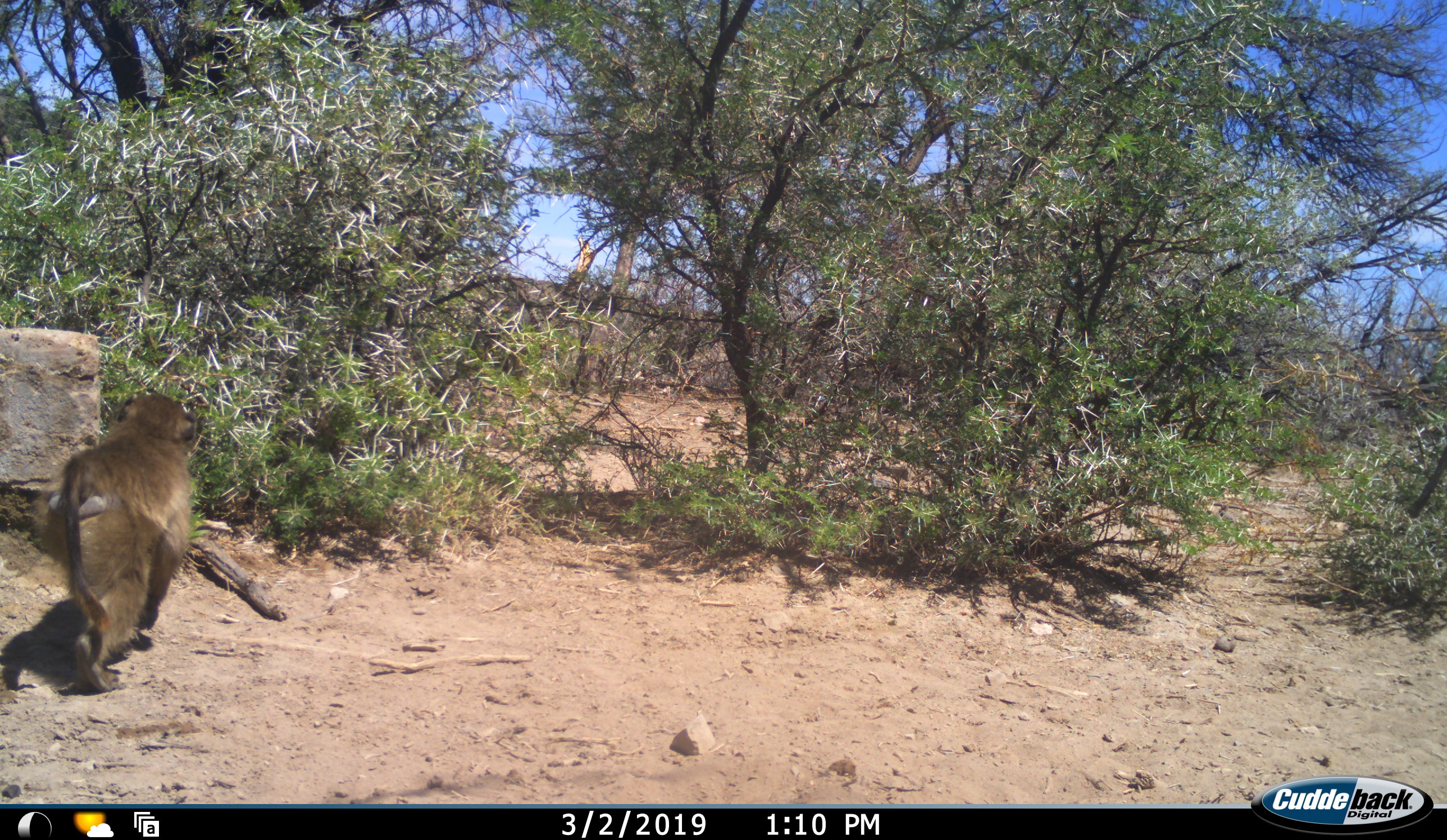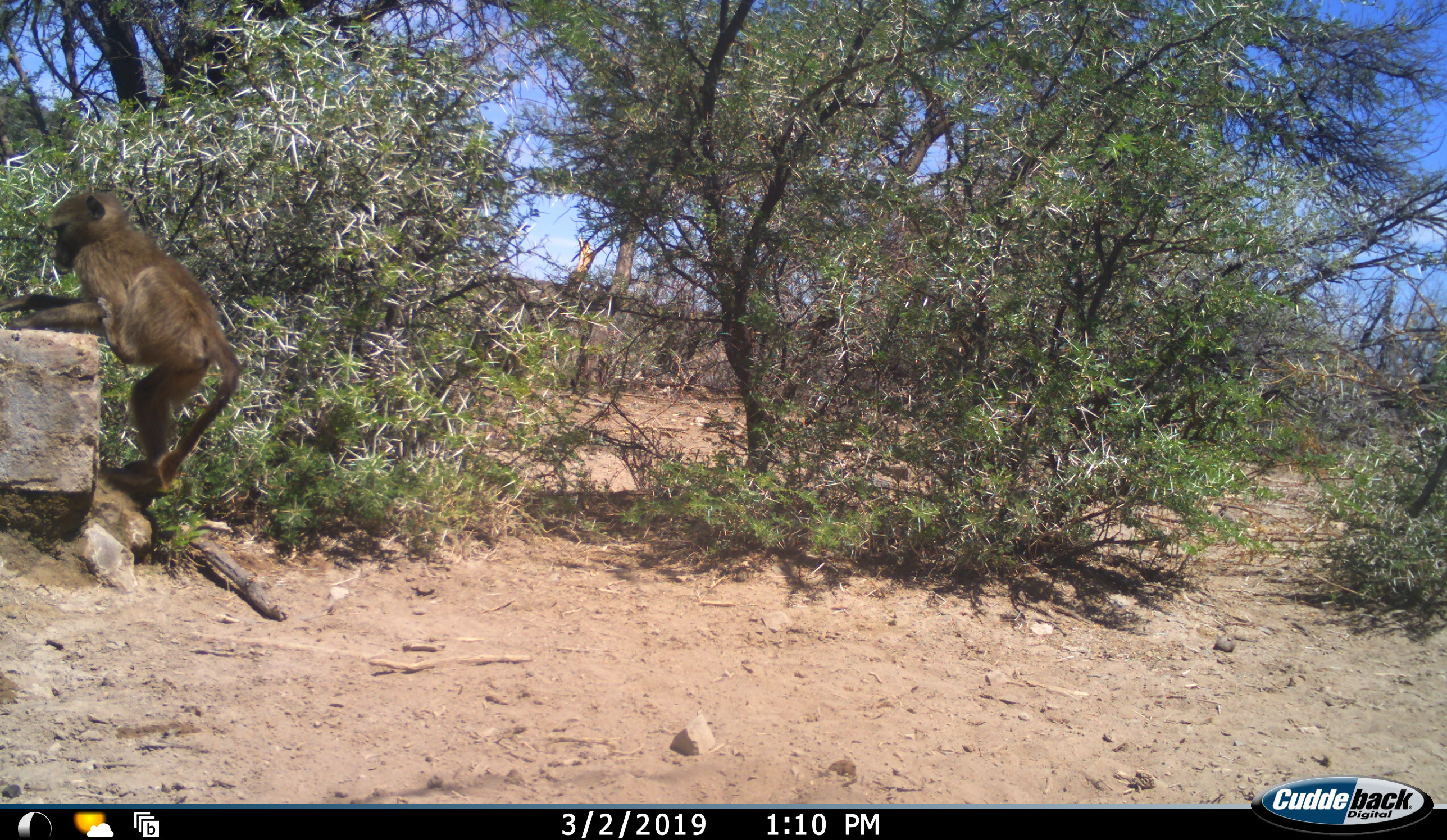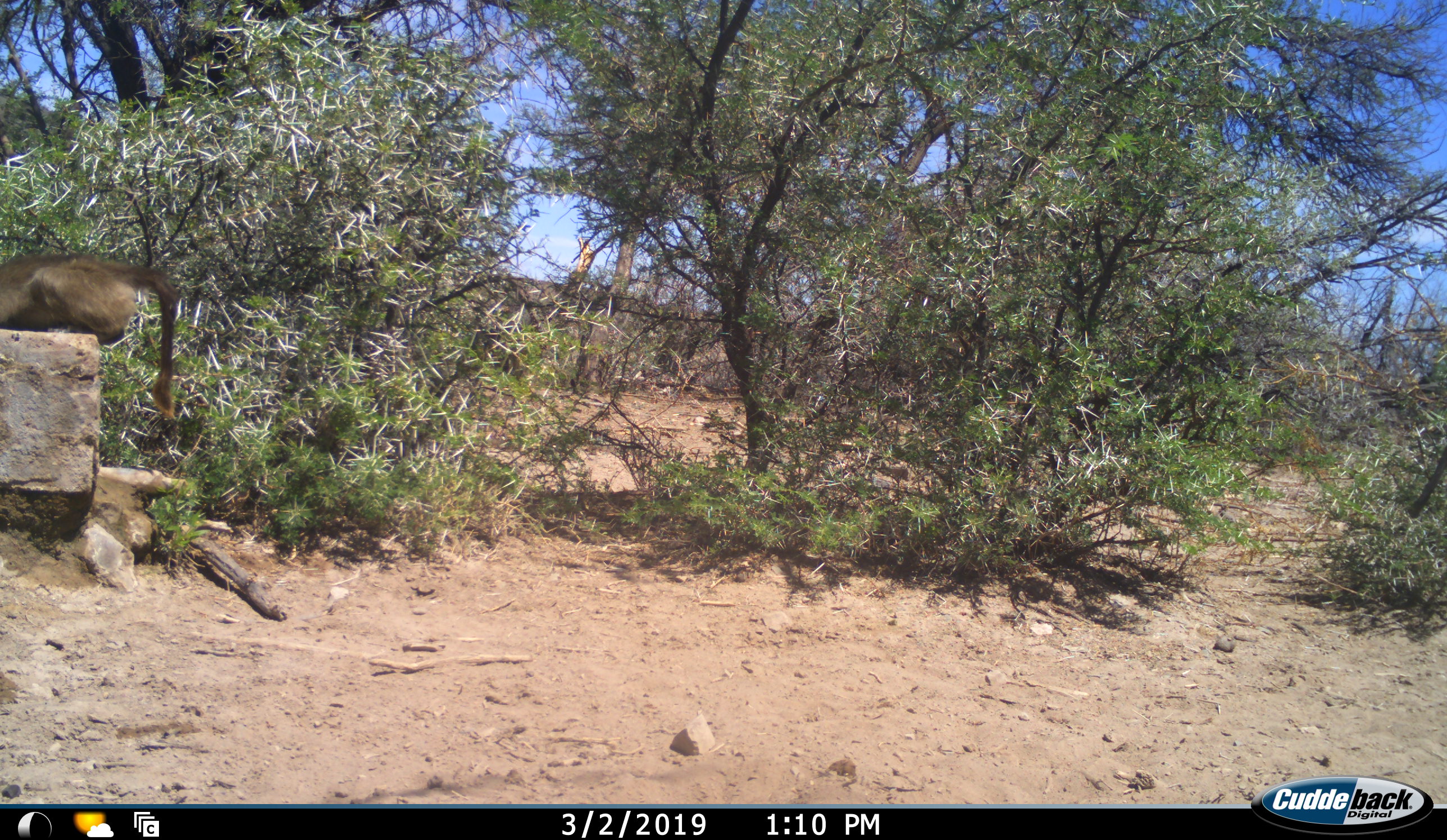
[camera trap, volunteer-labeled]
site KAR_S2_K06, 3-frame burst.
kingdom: Animalia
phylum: Chordata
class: Mammalia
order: Primates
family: Cercopithecidae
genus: Papio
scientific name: Papio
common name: baboon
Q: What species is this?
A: Baboon (Papio).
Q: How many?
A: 1.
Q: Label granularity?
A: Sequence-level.